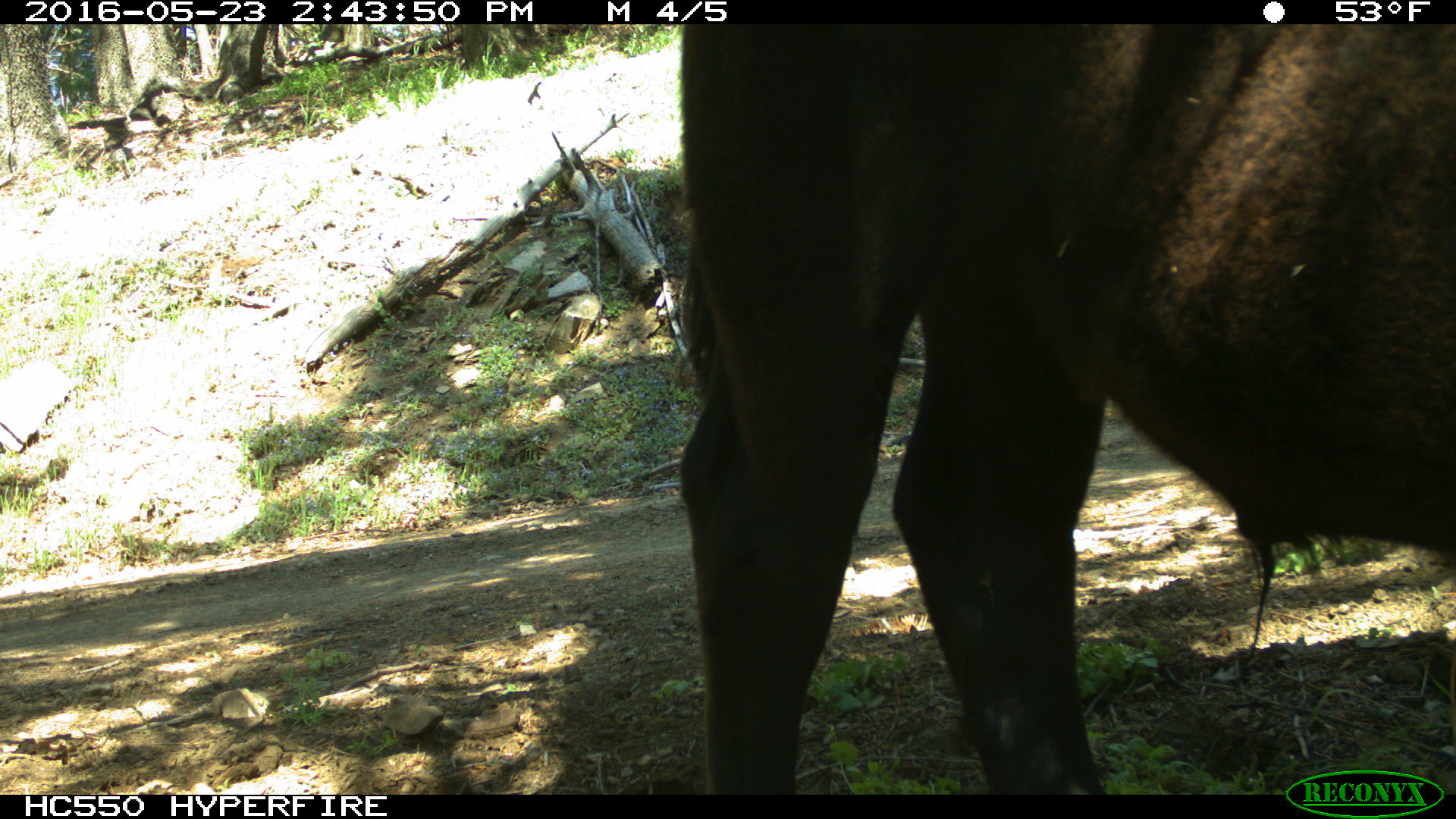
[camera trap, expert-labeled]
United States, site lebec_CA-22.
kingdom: Animalia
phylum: Chordata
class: Mammalia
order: Artiodactyla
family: Bovidae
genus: Bos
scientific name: Bos taurus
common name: domestic cow